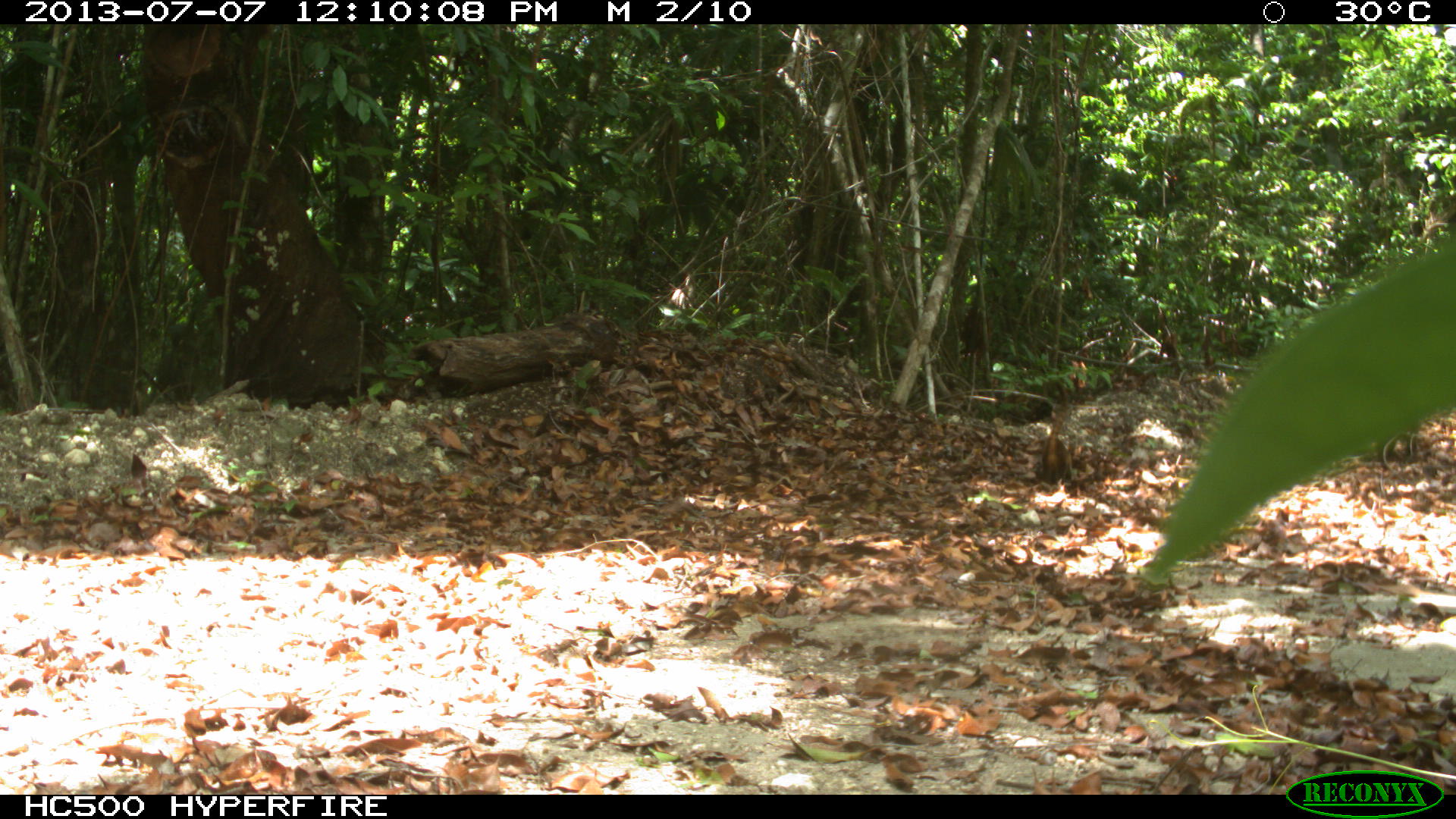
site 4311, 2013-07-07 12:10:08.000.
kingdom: Animalia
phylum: Chordata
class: Mammalia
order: Carnivora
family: Procyonidae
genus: Nasua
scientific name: Nasua narica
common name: white-nosed coati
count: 6